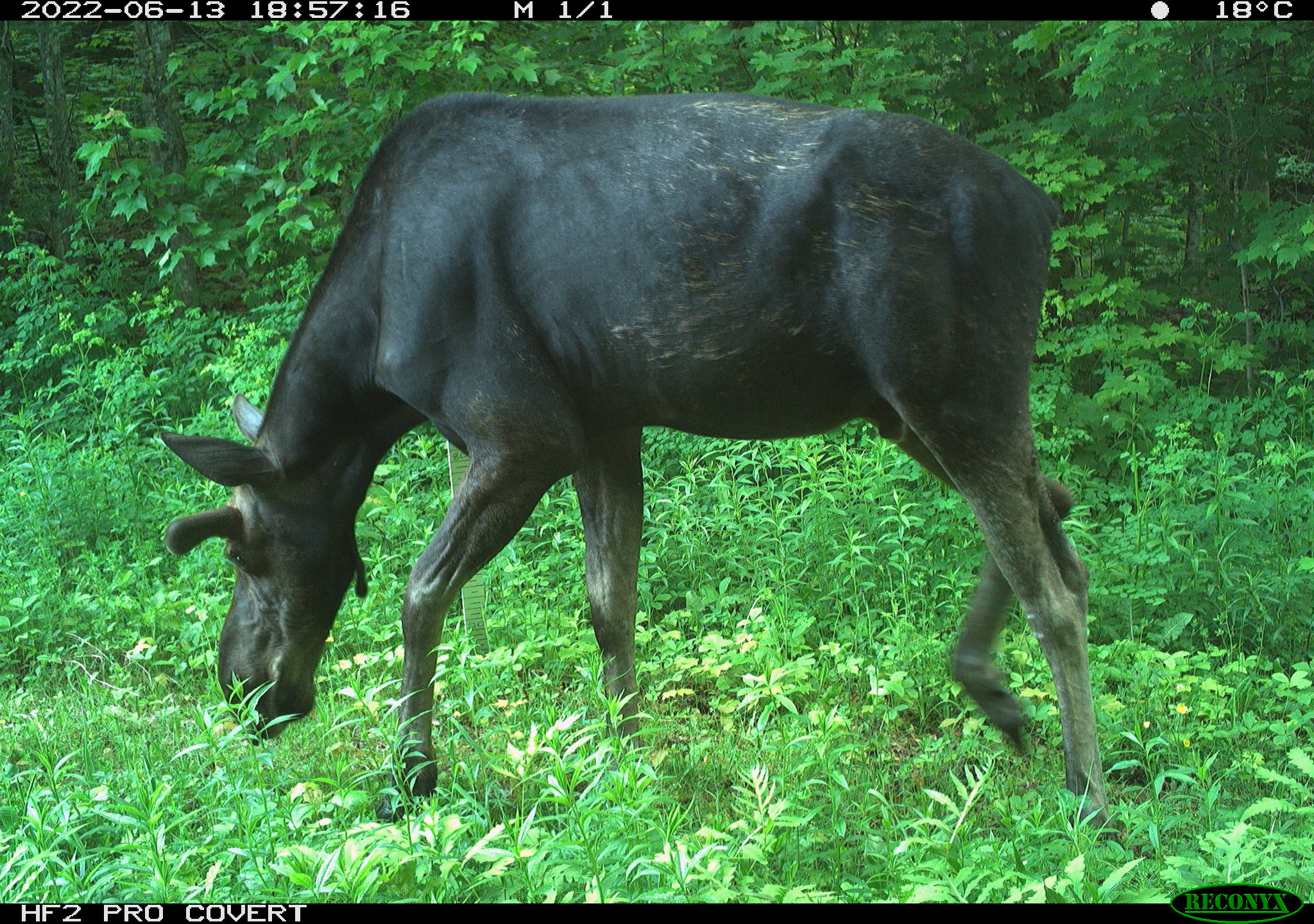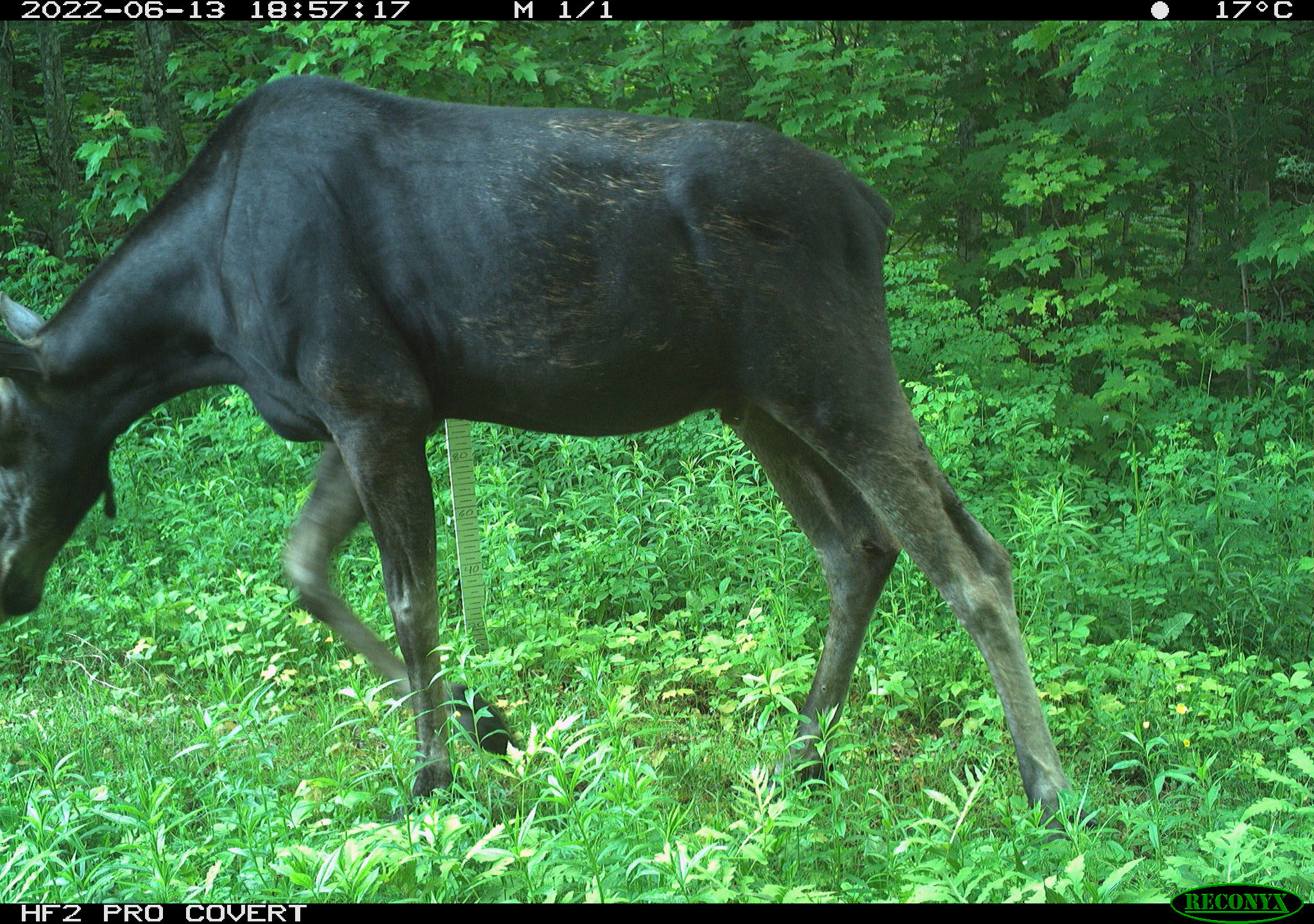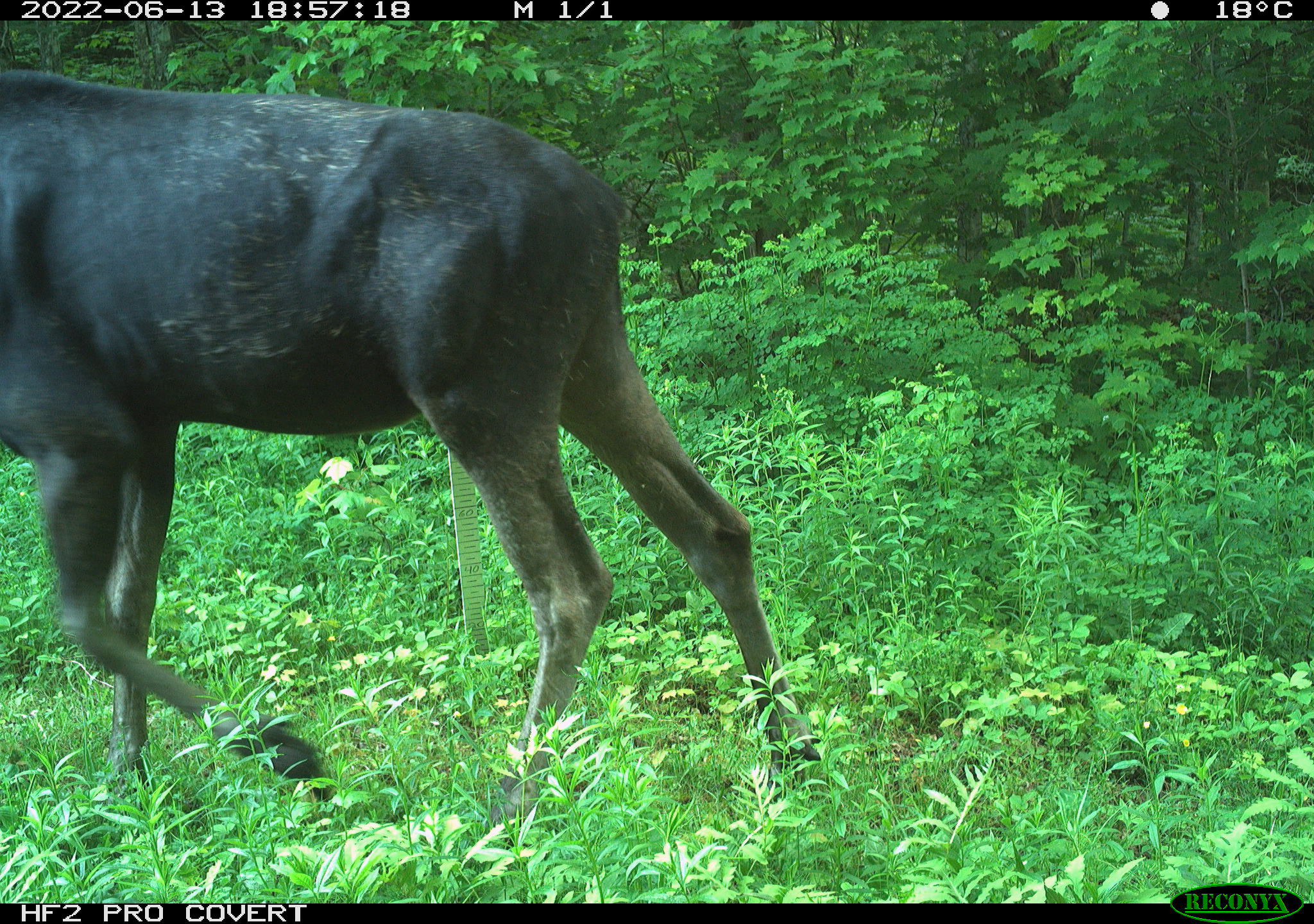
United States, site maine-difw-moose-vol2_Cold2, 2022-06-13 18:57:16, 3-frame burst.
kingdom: Animalia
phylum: Chordata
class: Mammalia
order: Artiodactyla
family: Cervidae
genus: Alces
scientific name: Alces alces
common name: moose